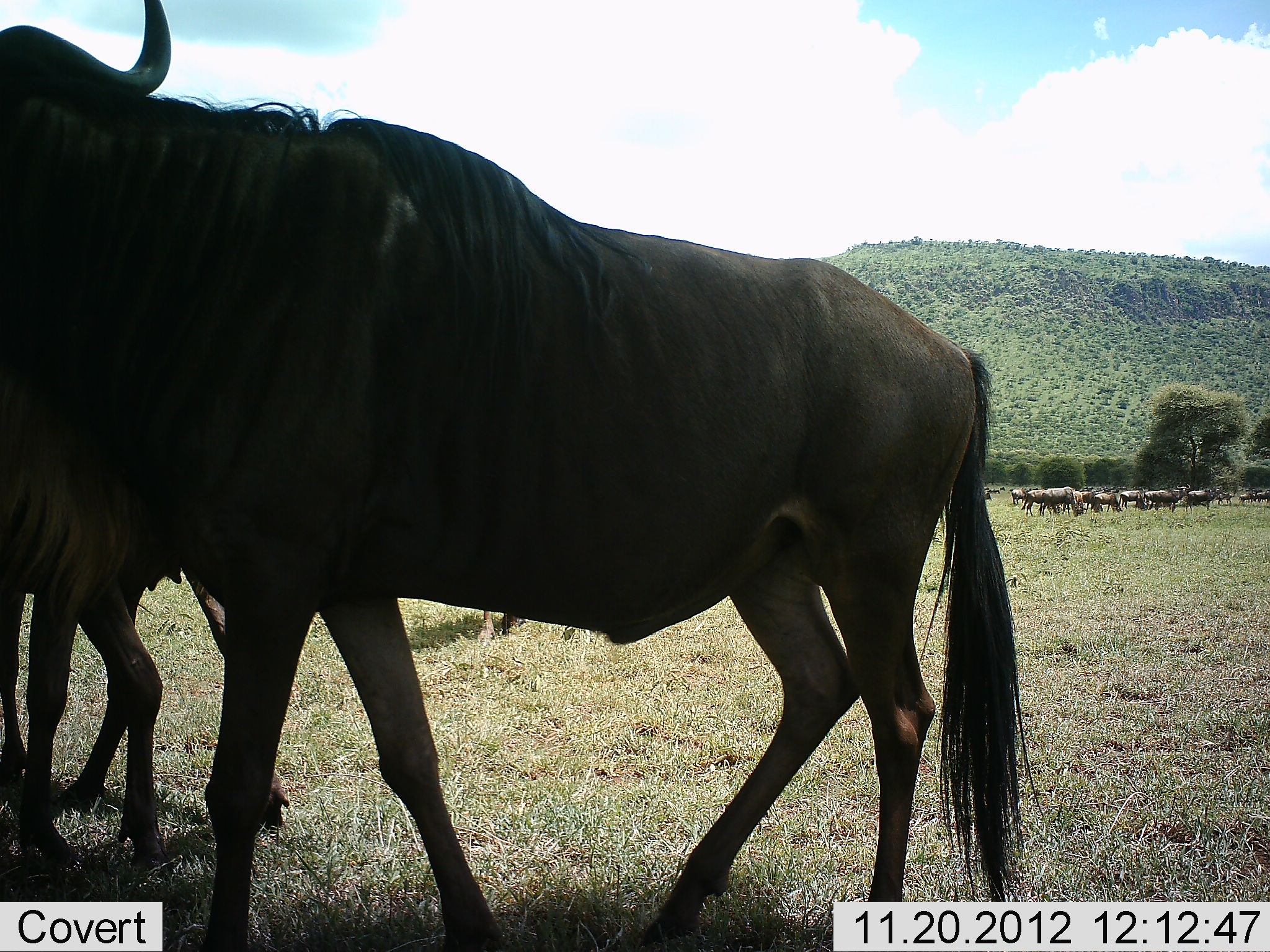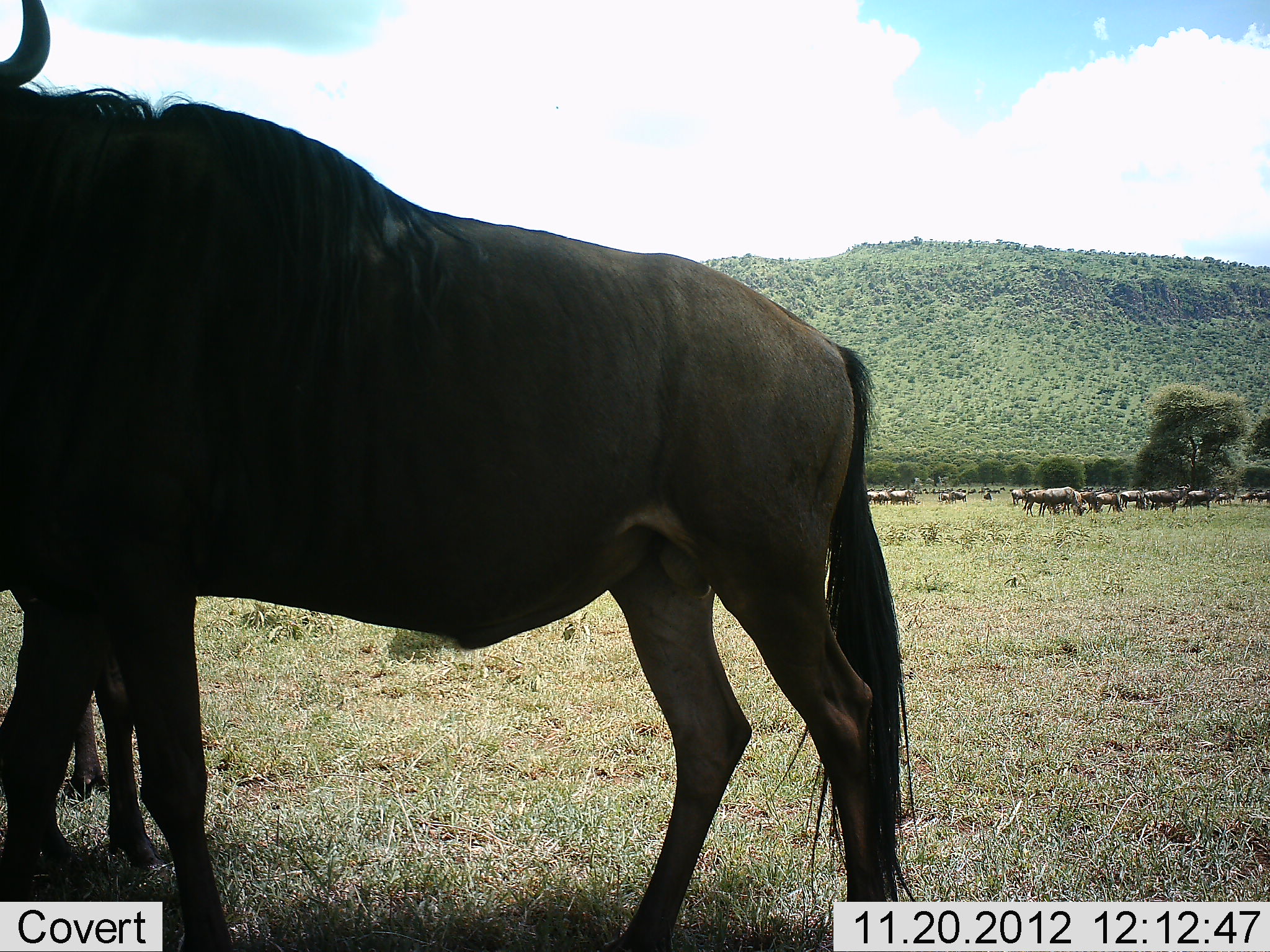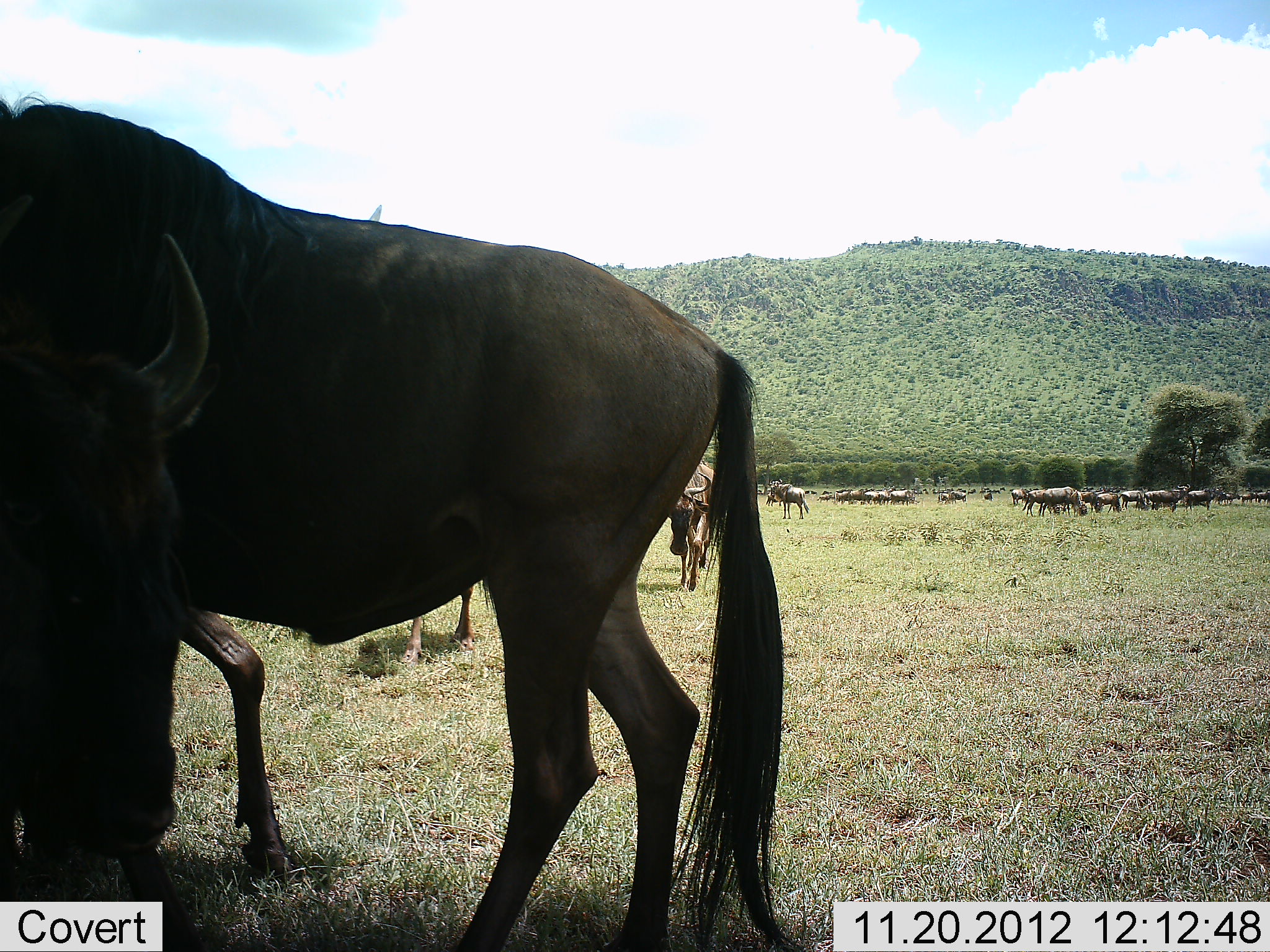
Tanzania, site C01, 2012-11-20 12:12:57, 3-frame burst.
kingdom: Animalia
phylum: Chordata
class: Mammalia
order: Artiodactyla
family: Bovidae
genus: Connochaetes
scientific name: Connochaetes taurinus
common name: blue wildebeest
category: wildebeest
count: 11-50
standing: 57%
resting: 8%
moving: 59%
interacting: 3%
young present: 0%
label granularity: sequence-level